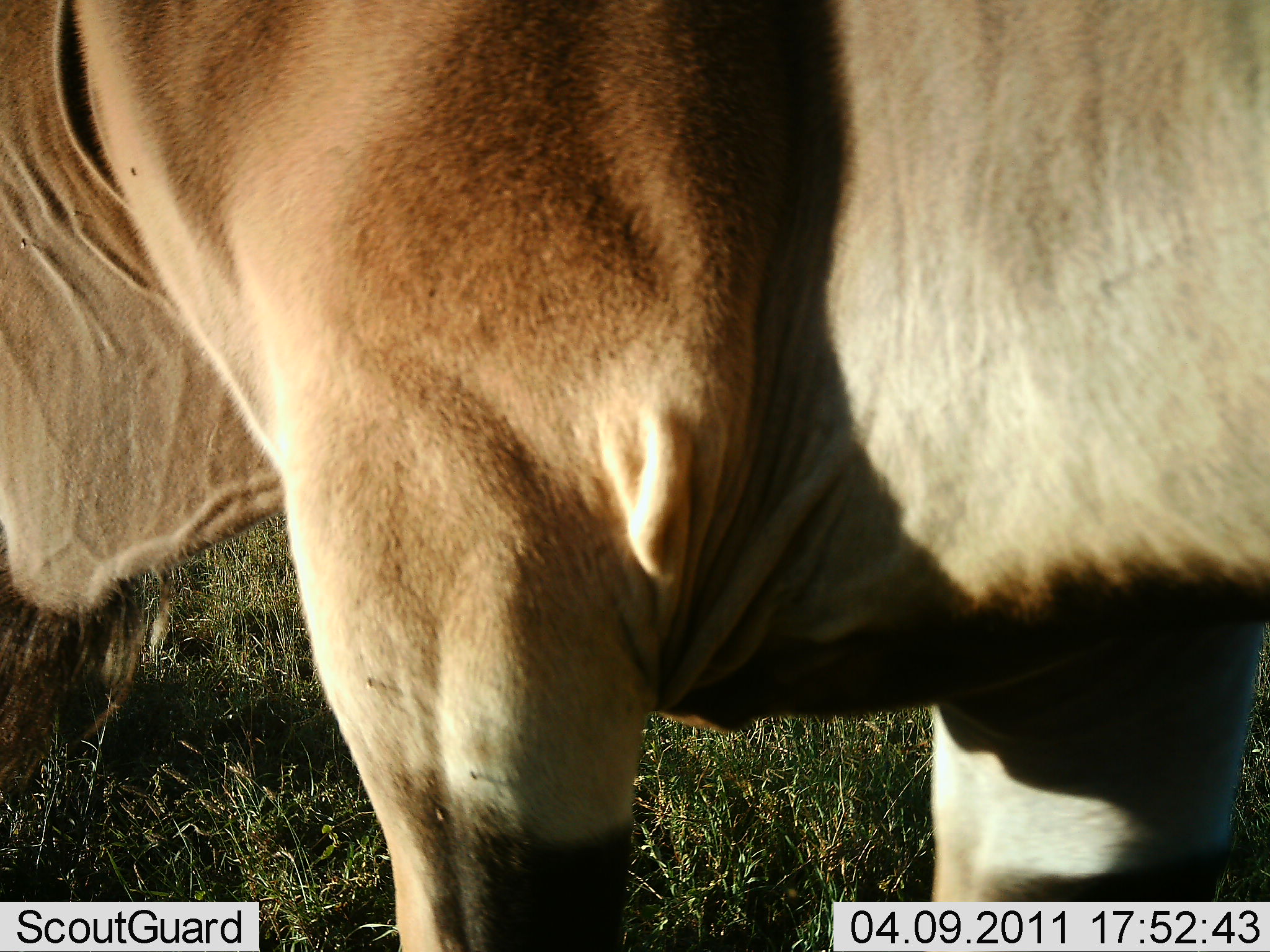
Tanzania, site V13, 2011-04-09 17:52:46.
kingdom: Animalia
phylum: Chordata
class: Mammalia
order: Artiodactyla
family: Bovidae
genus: Tragelaphus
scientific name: Tragelaphus oryx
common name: eland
Eland (Tragelaphus oryx), count 1. Behavior (volunteer vote fractions): standing 86%, resting 0%, moving 0%, interacting 0%. Young present (vote fraction): 0%. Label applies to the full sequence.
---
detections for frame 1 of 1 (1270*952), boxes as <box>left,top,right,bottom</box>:
animal: <box>1,1,1270,951</box>